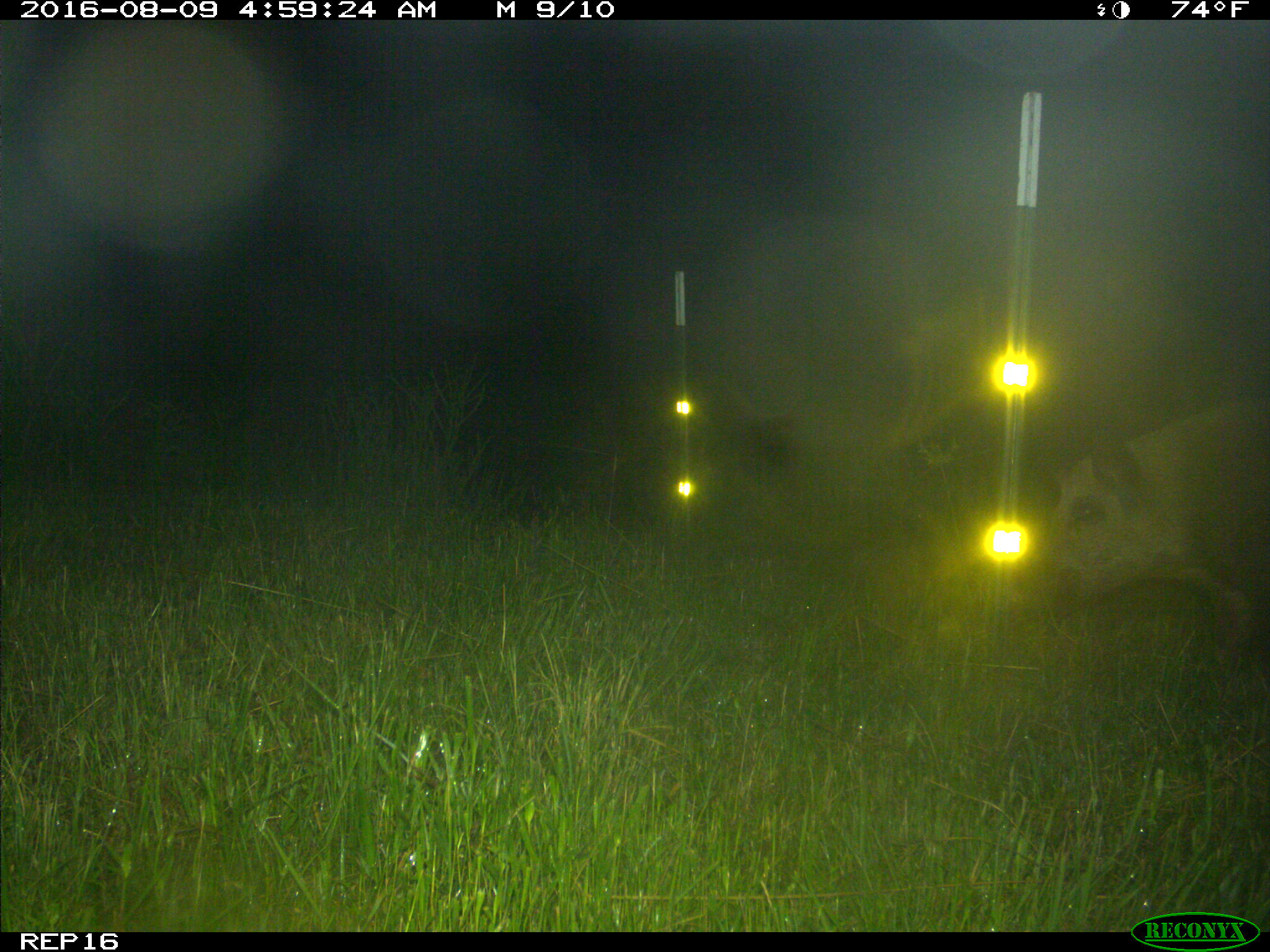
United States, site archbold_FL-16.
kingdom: Animalia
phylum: Chordata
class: Mammalia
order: Artiodactyla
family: Suidae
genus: Sus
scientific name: Sus scrofa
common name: wild boar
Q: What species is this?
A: Sus scrofa (wild boar).